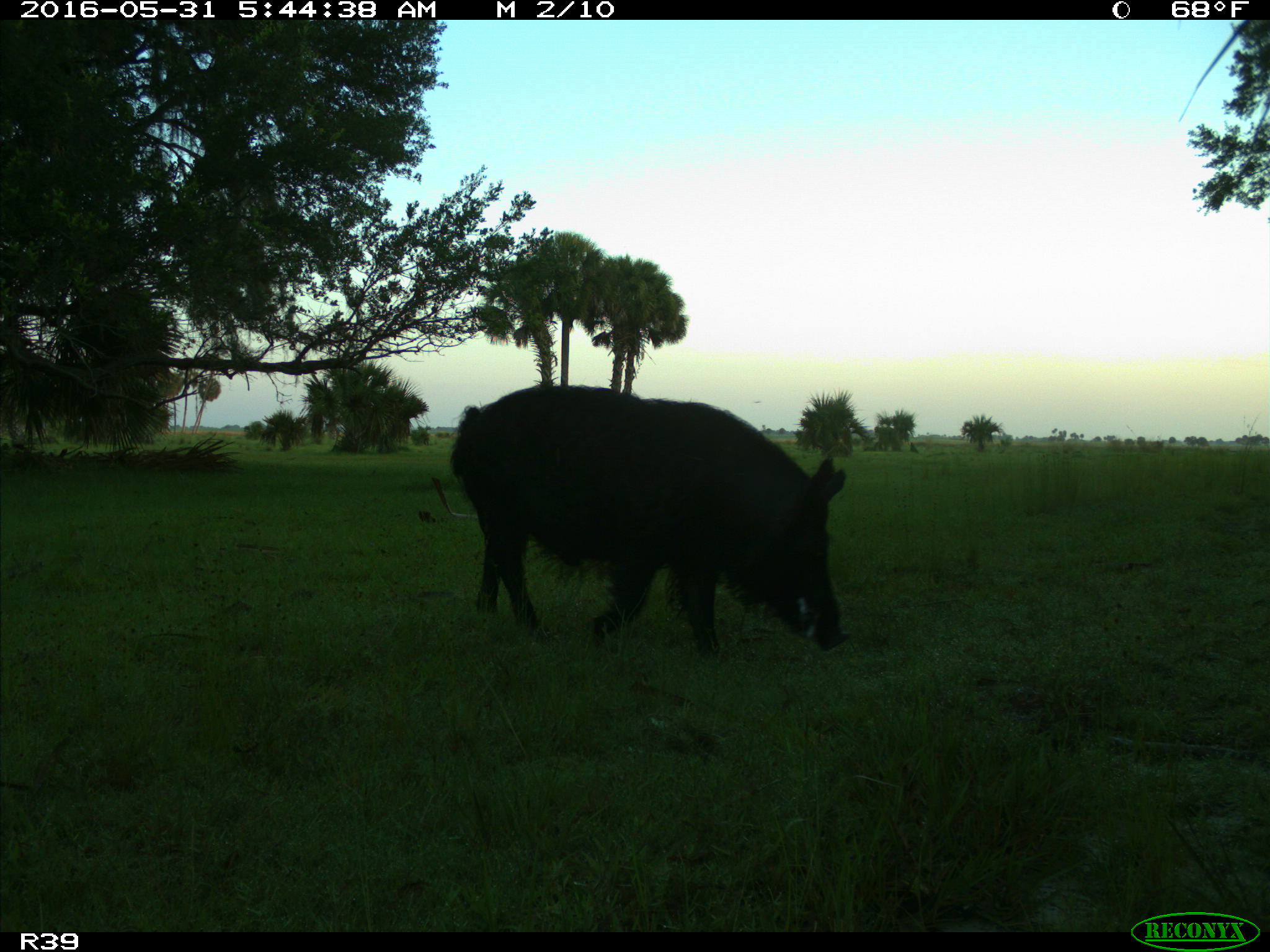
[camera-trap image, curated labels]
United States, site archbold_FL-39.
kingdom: Animalia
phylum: Chordata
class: Mammalia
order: Artiodactyla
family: Suidae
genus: Sus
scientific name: Sus scrofa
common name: wild boar